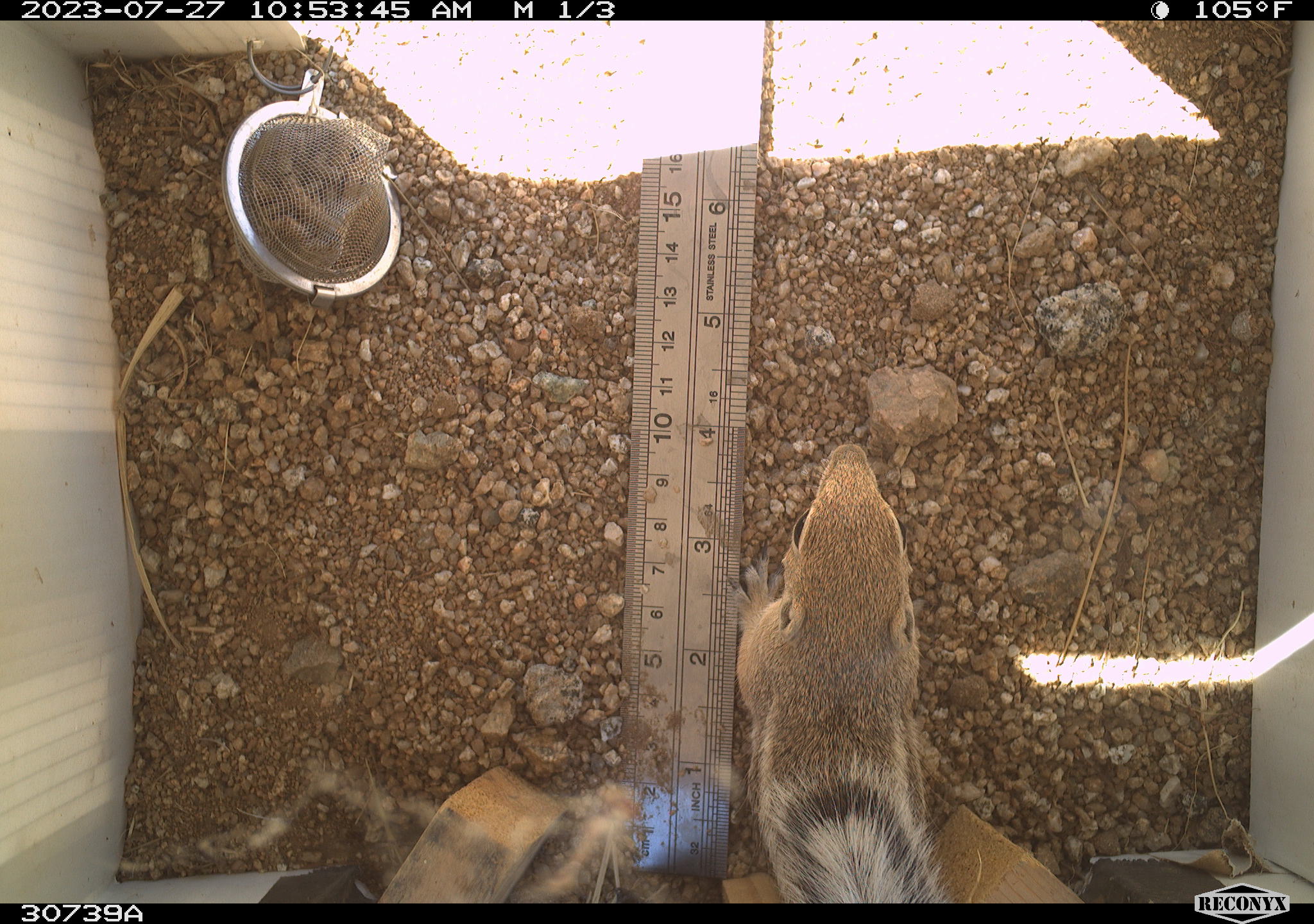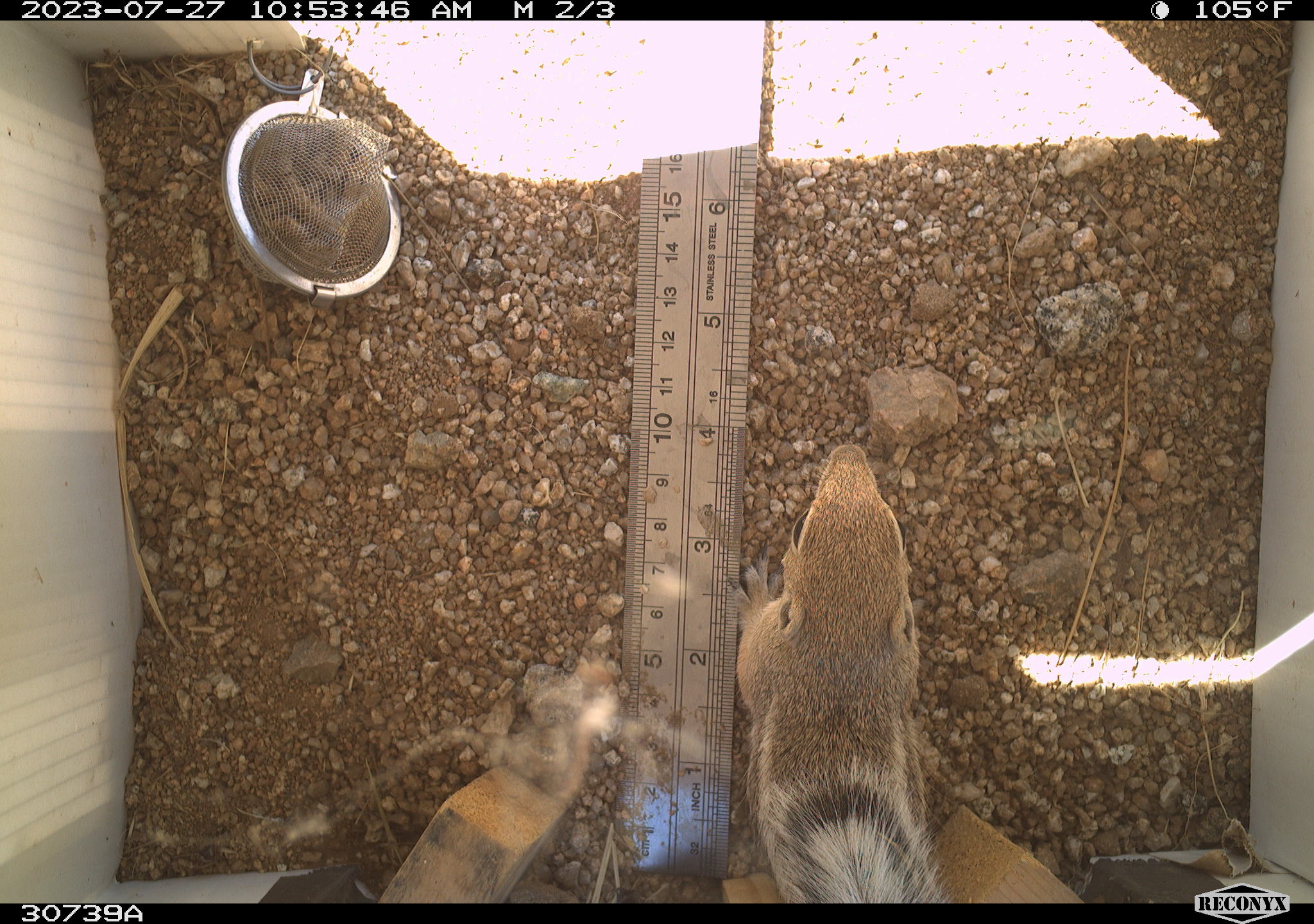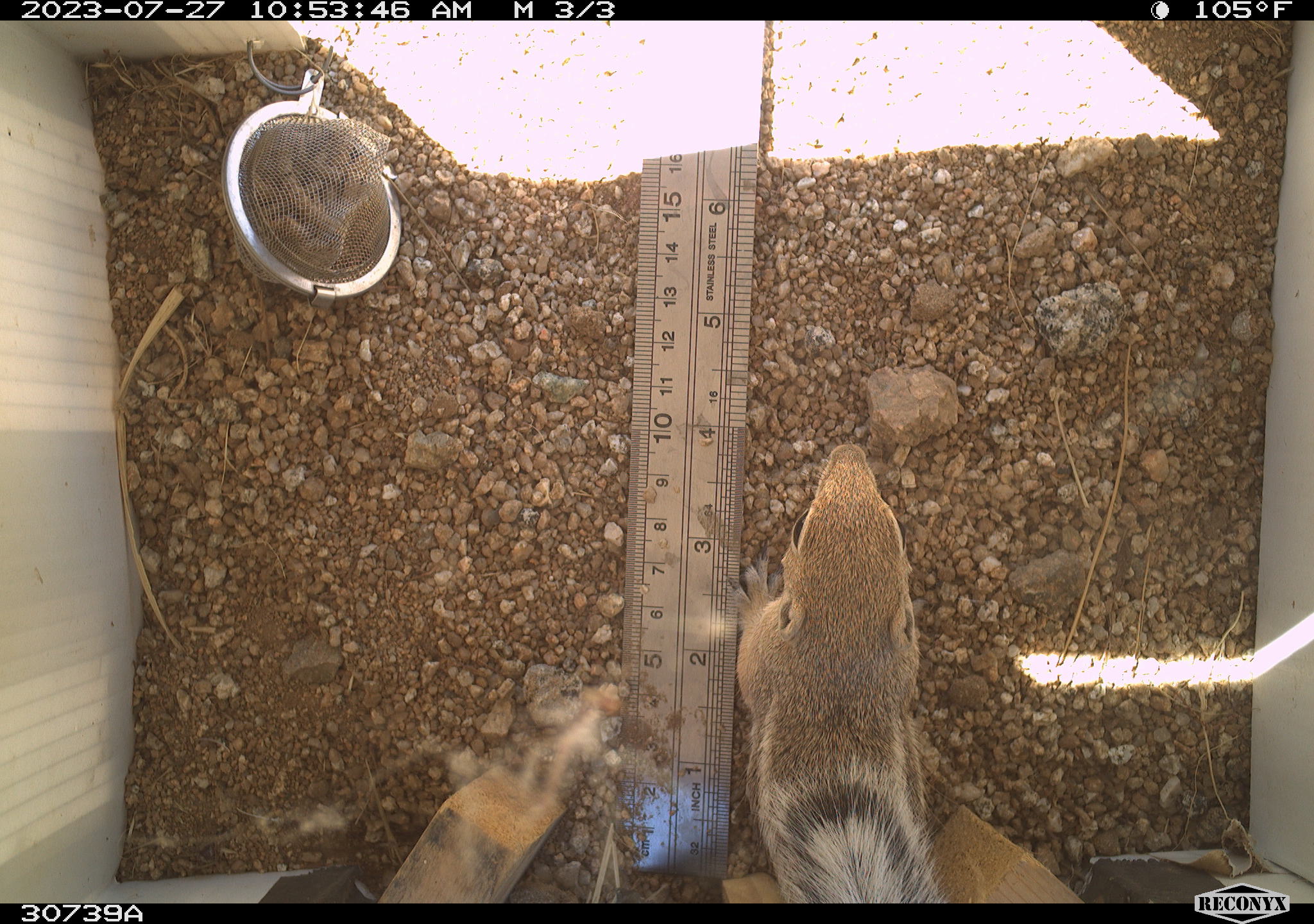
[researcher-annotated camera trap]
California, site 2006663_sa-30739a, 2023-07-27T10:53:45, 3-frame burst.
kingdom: Animalia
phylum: Chordata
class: Mammalia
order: Rodentia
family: Sciuridae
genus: Ammospermophilus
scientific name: Ammospermophilus leucurus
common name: white-tailed antelope squirrel